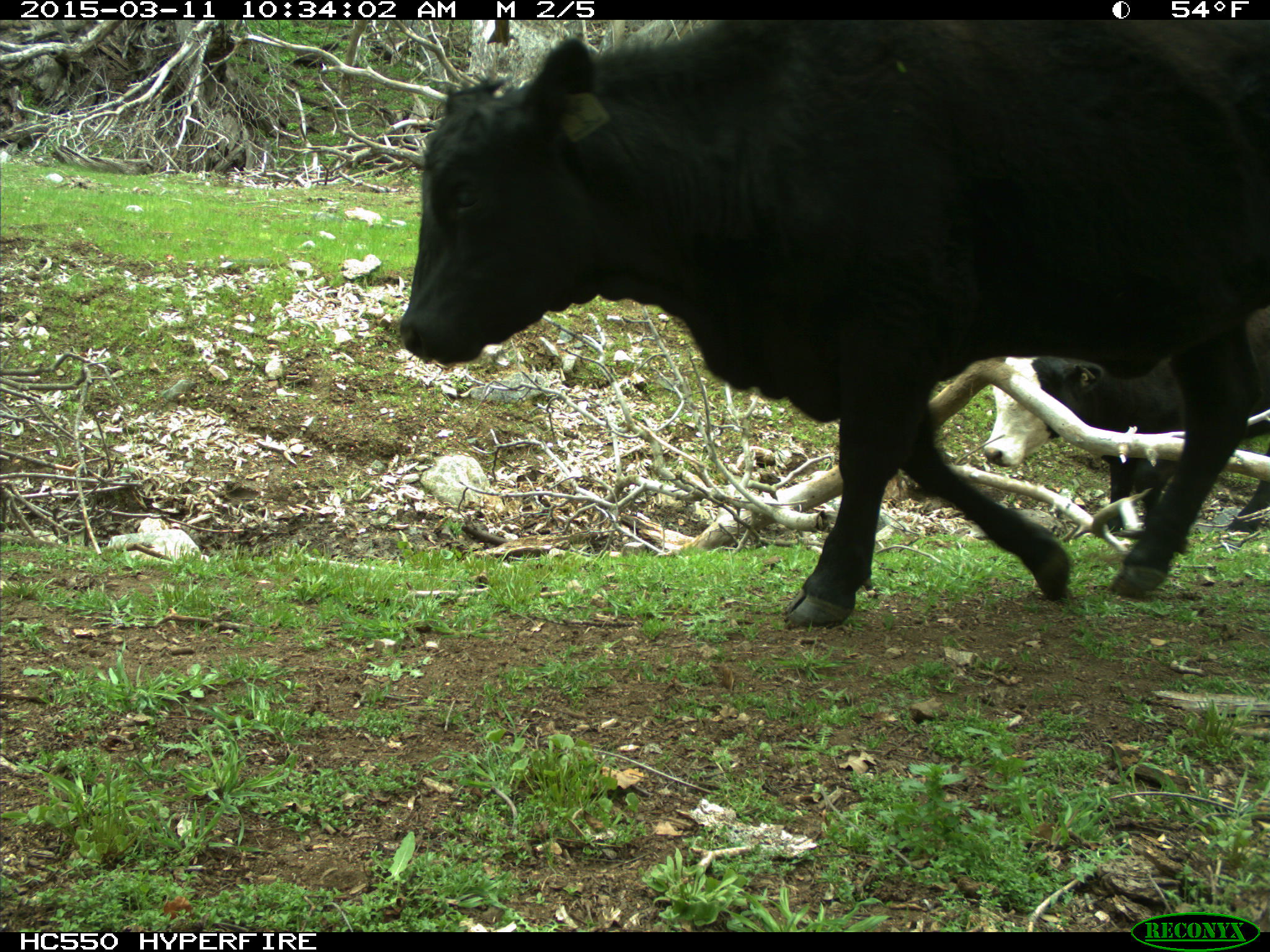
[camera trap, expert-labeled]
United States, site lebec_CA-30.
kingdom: Animalia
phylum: Chordata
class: Mammalia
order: Artiodactyla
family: Bovidae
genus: Bos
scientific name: Bos taurus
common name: domestic cow